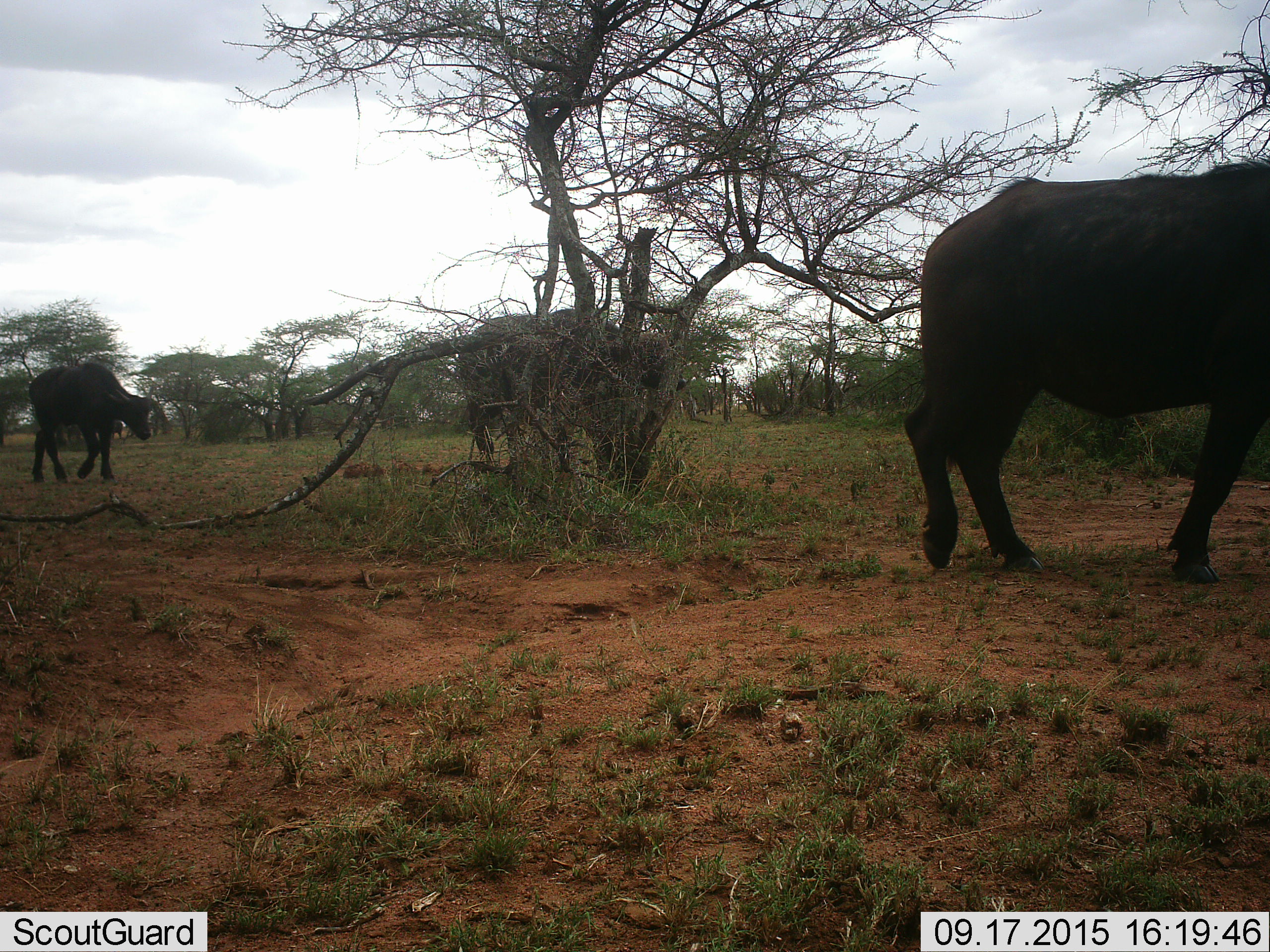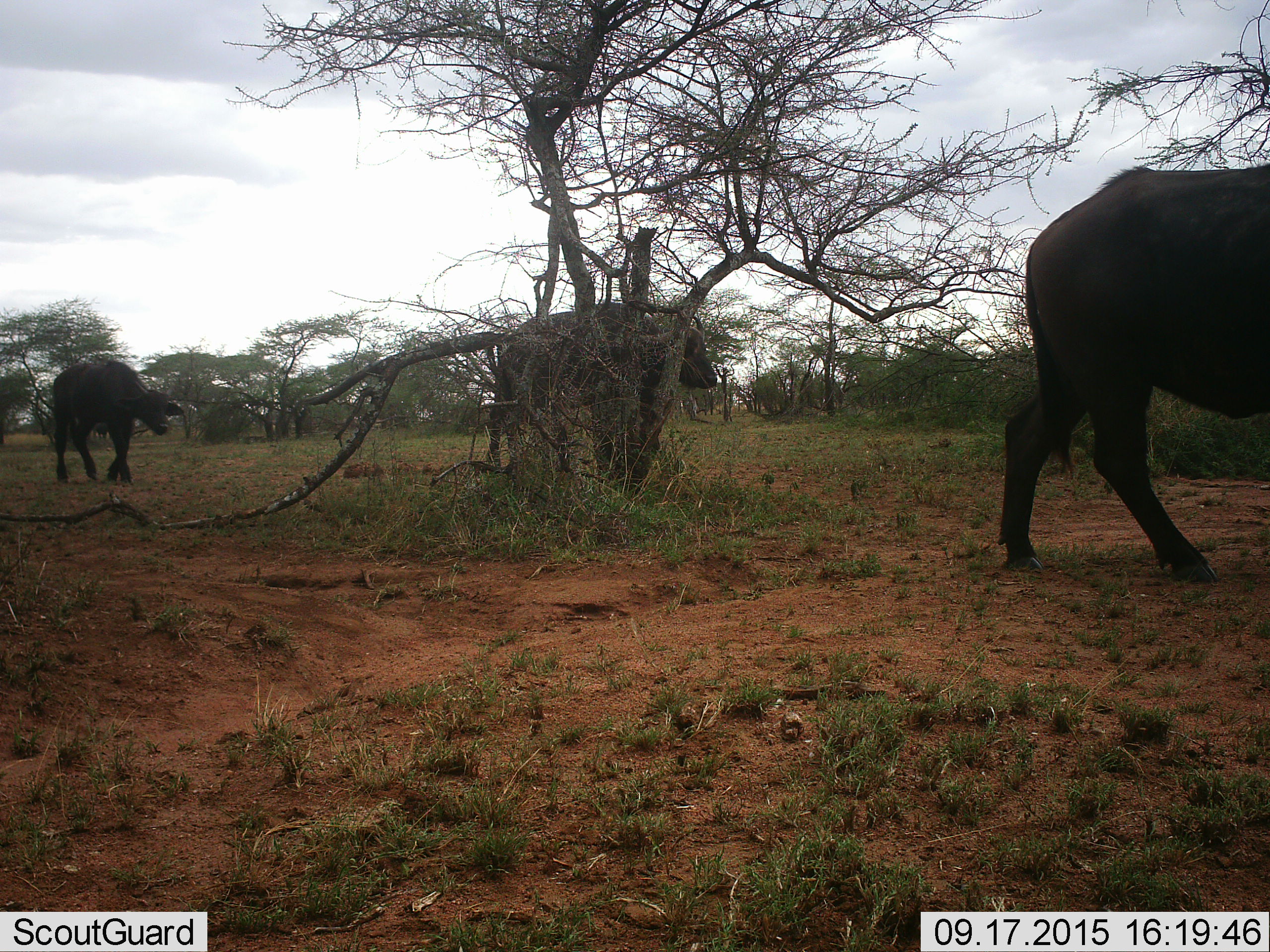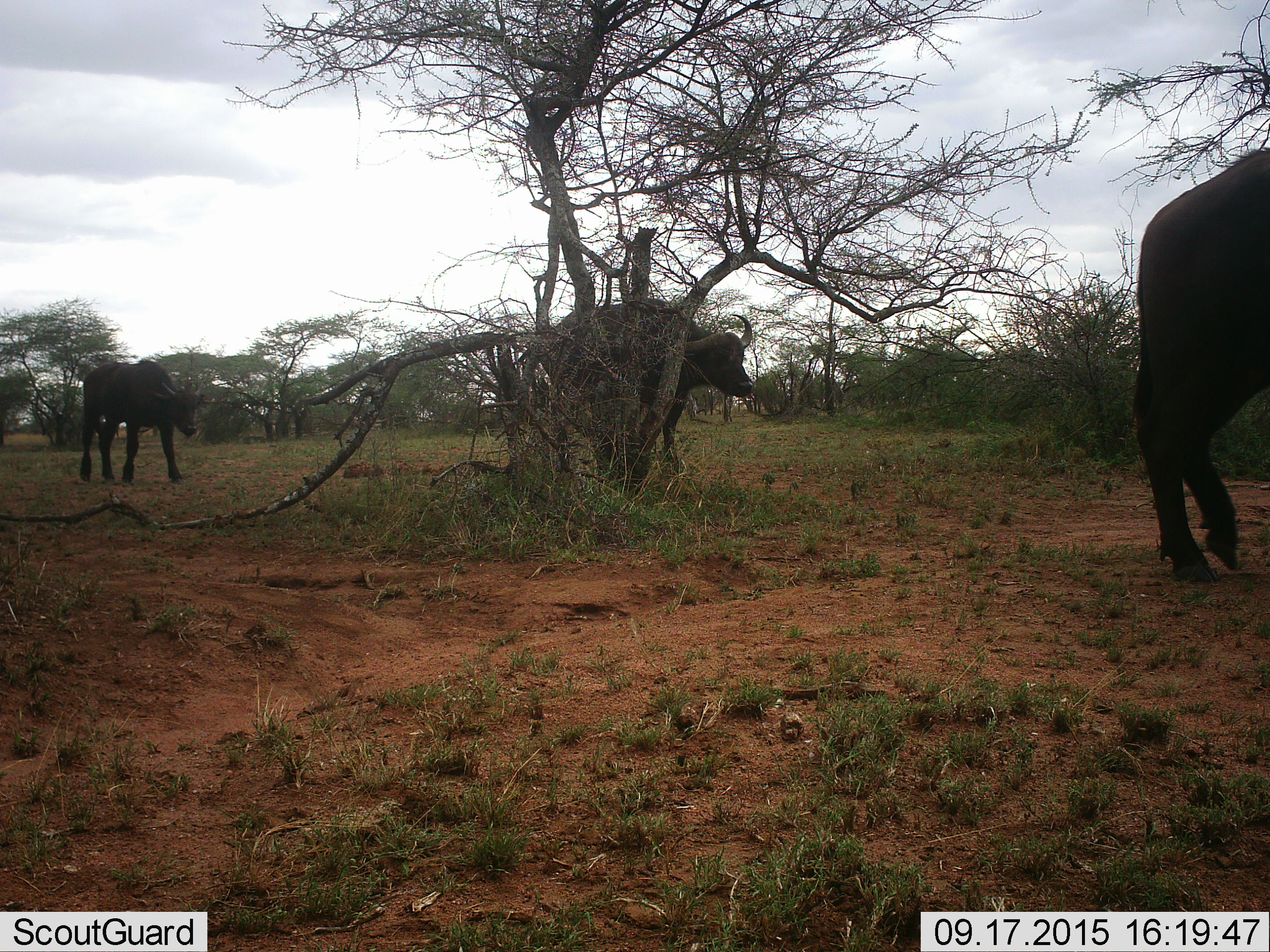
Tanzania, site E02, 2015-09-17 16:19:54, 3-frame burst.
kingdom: Animalia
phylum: Chordata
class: Mammalia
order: Artiodactyla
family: Bovidae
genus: Syncerus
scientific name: Syncerus caffer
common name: cape buffalo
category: buffalo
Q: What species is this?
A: Buffalo (cape buffalo) (Syncerus caffer).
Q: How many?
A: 3.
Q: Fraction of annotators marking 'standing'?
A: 0%.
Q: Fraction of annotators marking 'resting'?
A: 0%.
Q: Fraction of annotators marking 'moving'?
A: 94%.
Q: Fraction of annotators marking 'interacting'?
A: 0%.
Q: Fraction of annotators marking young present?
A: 22%.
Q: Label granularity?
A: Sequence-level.